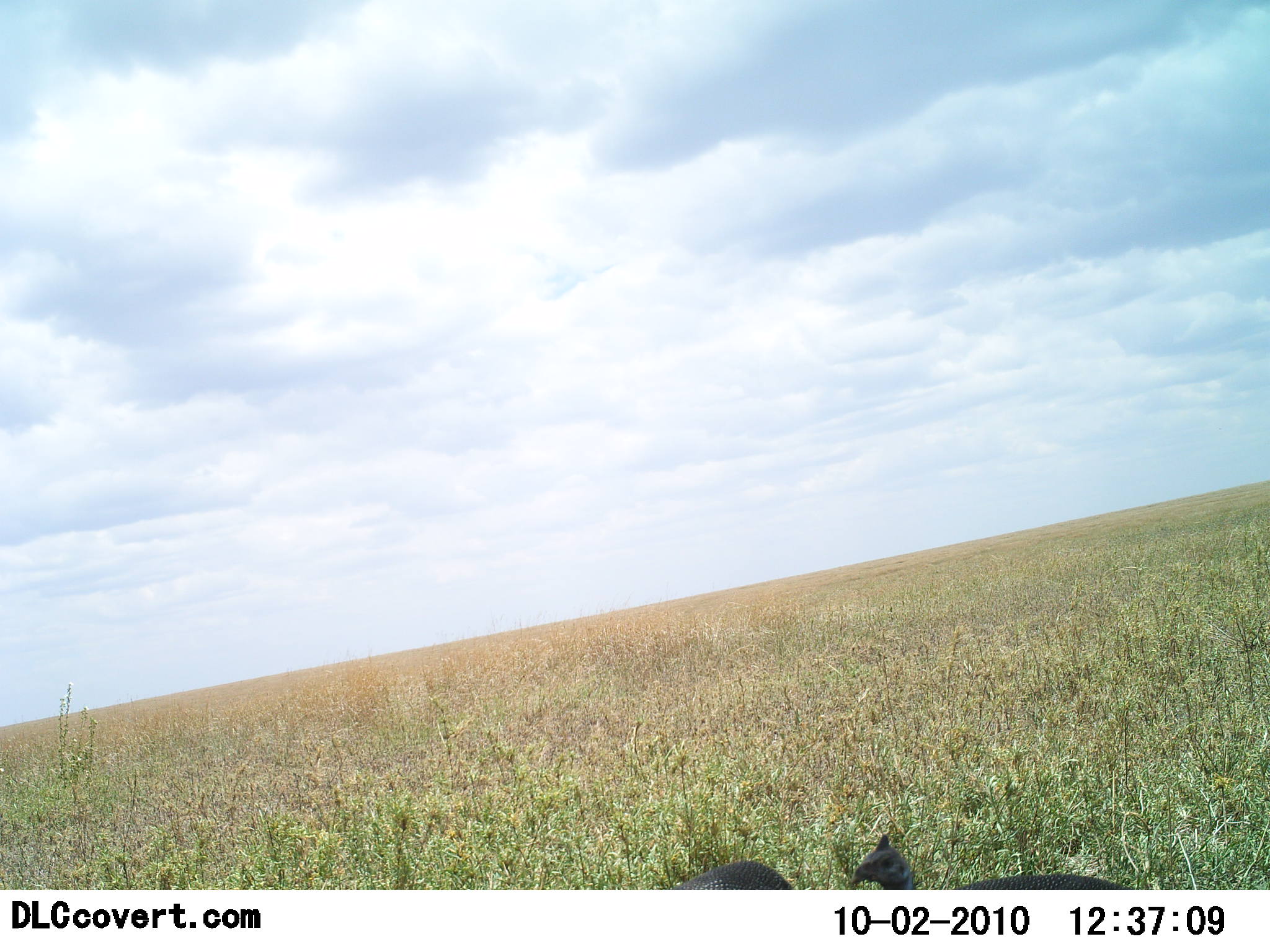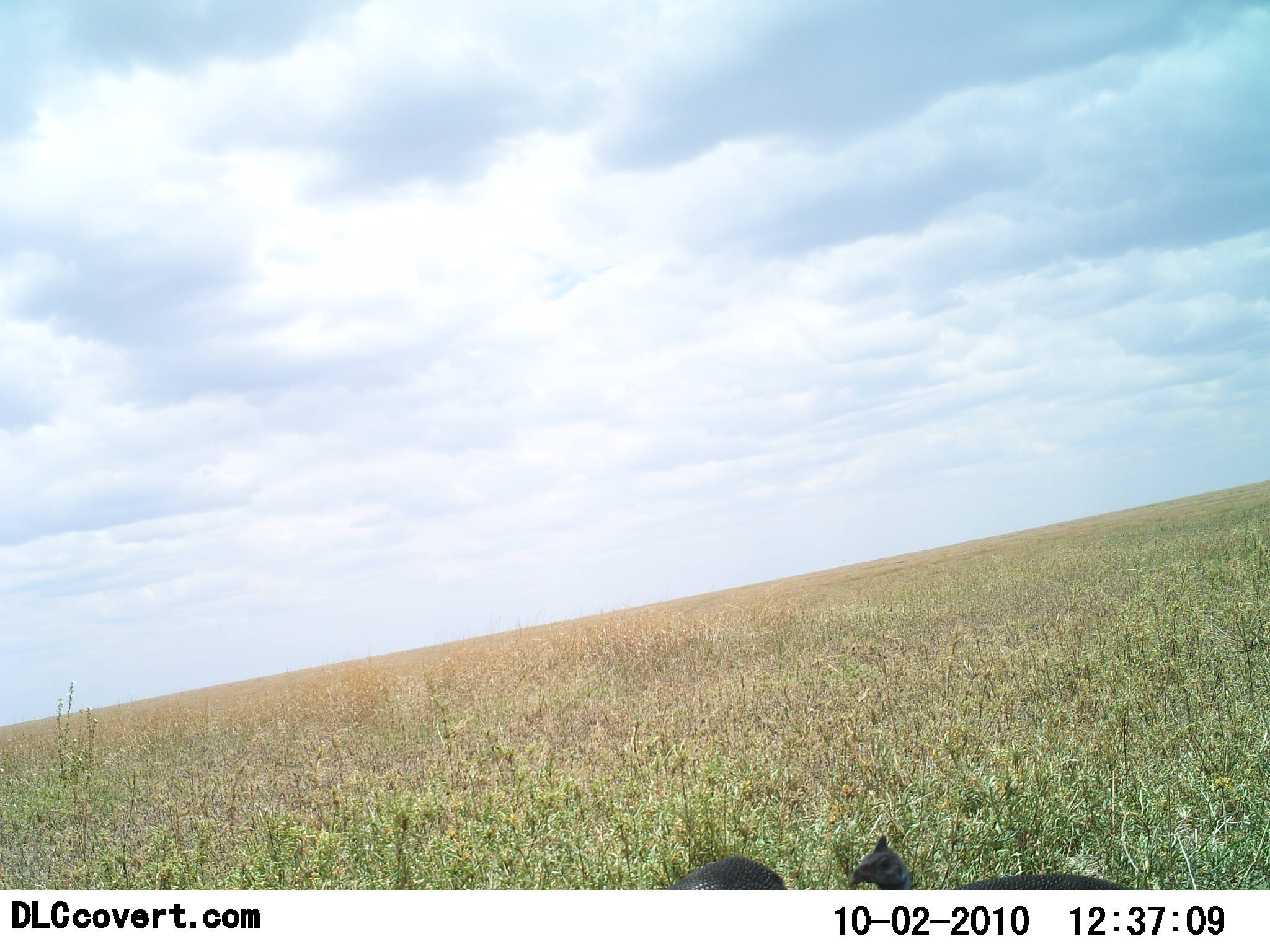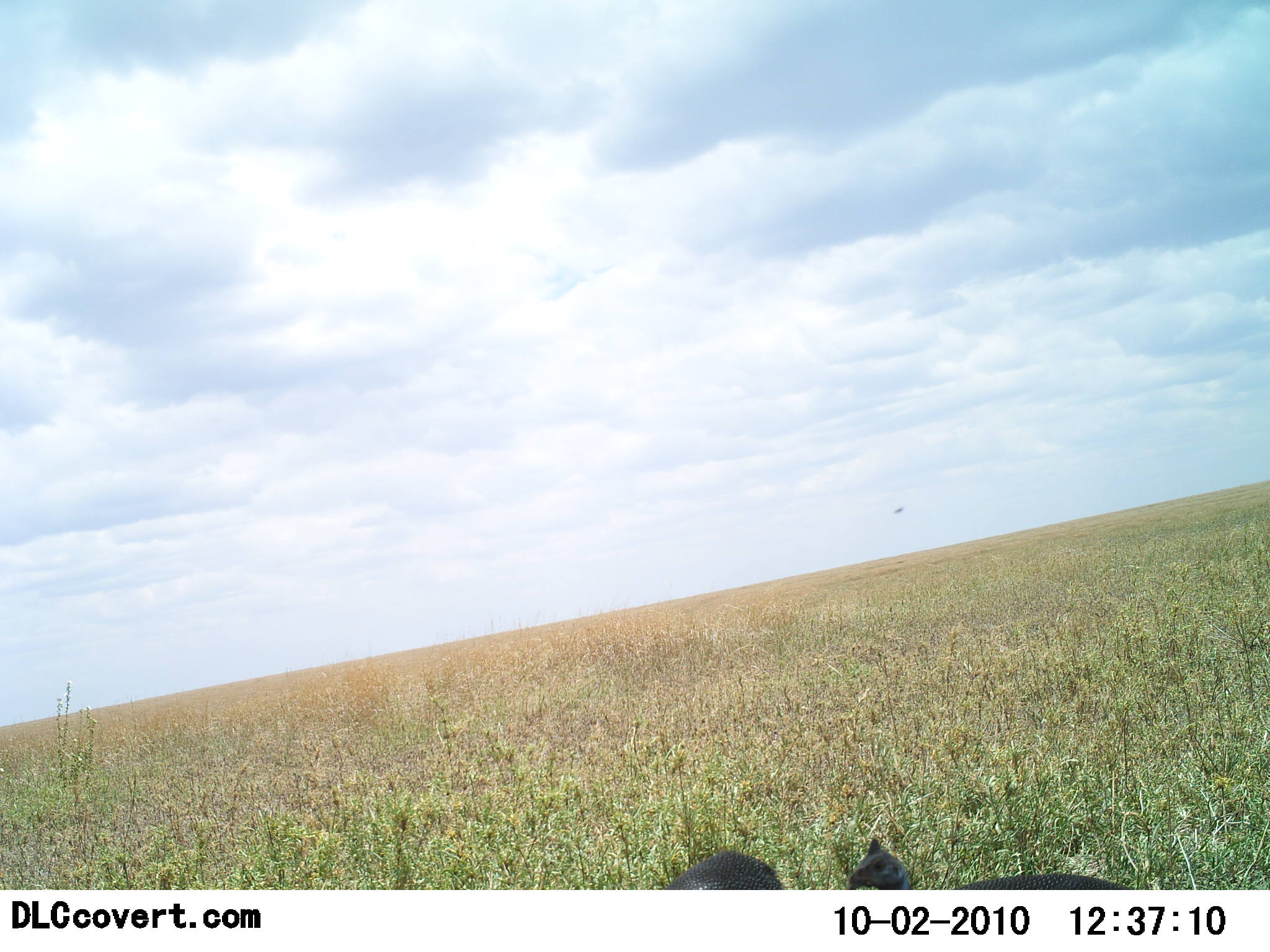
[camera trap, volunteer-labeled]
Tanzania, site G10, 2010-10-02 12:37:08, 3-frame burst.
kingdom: Animalia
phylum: Chordata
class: Aves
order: Galliformes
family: Numididae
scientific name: Numididae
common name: guinea fowl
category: guineafowl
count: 2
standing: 89%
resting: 11%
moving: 0%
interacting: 0%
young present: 0%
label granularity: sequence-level